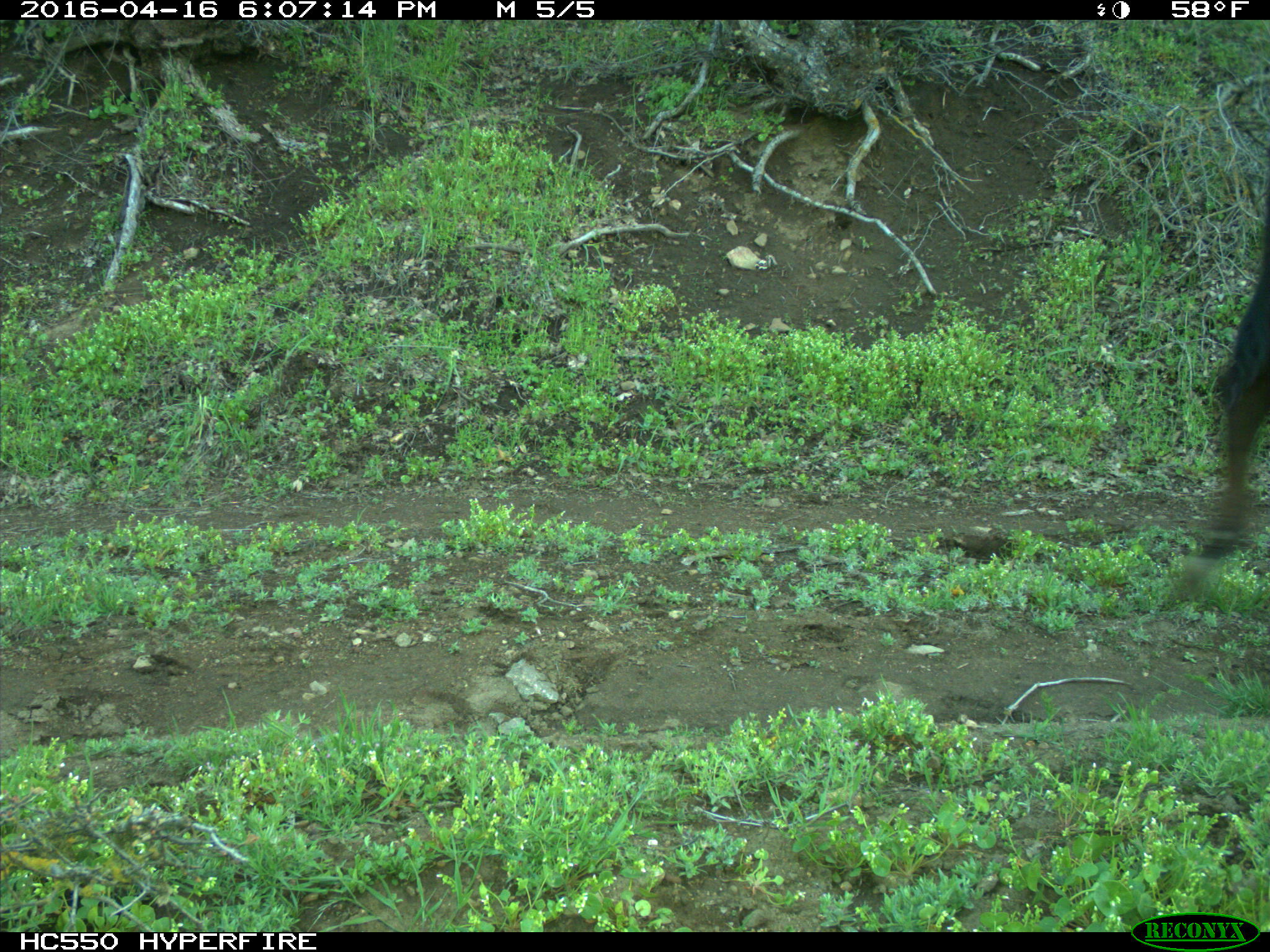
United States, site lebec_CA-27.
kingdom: Animalia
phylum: Chordata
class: Mammalia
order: Artiodactyla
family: Bovidae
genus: Bos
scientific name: Bos taurus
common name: domestic cow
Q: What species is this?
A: Bos taurus (domestic cow).